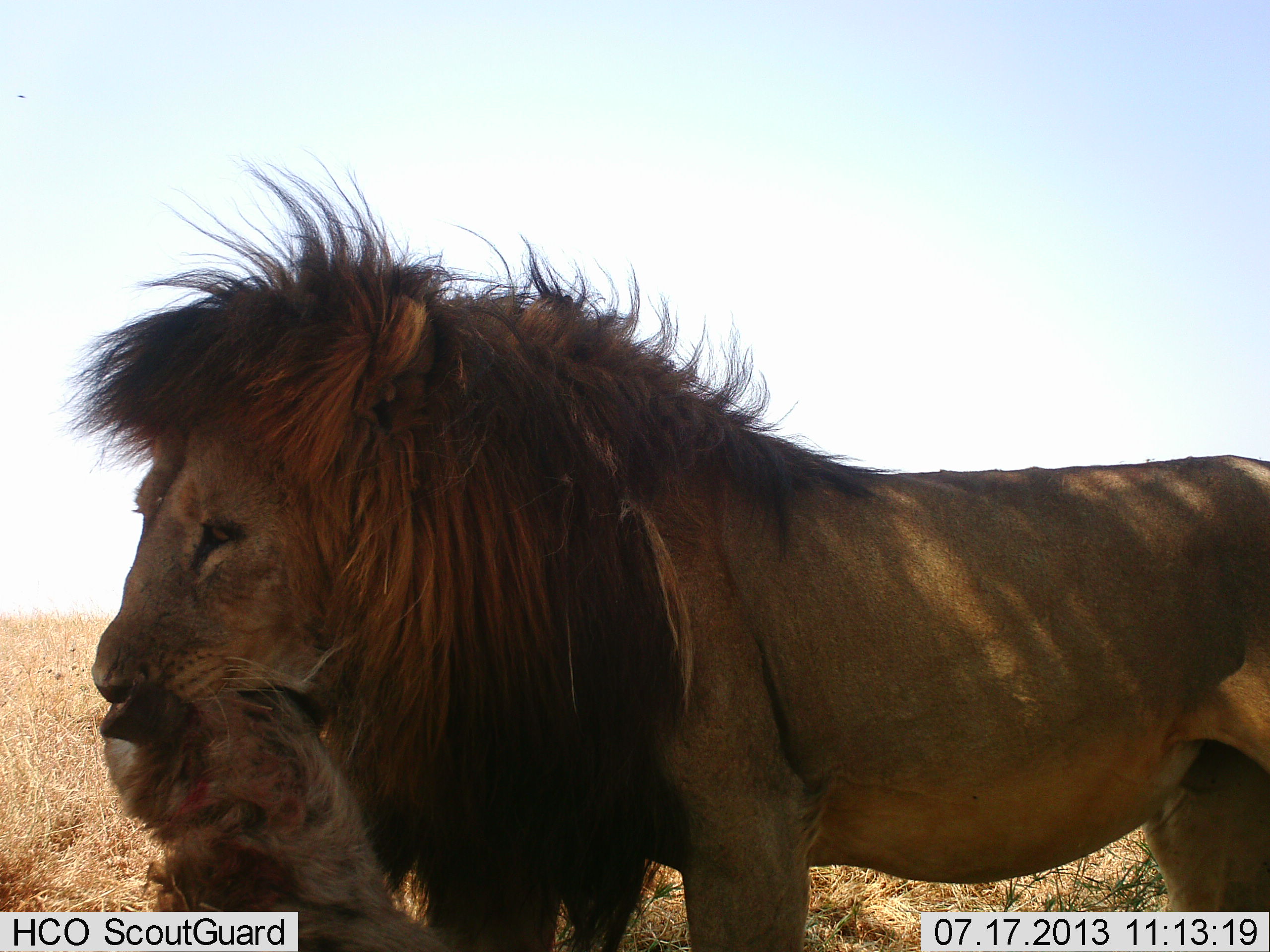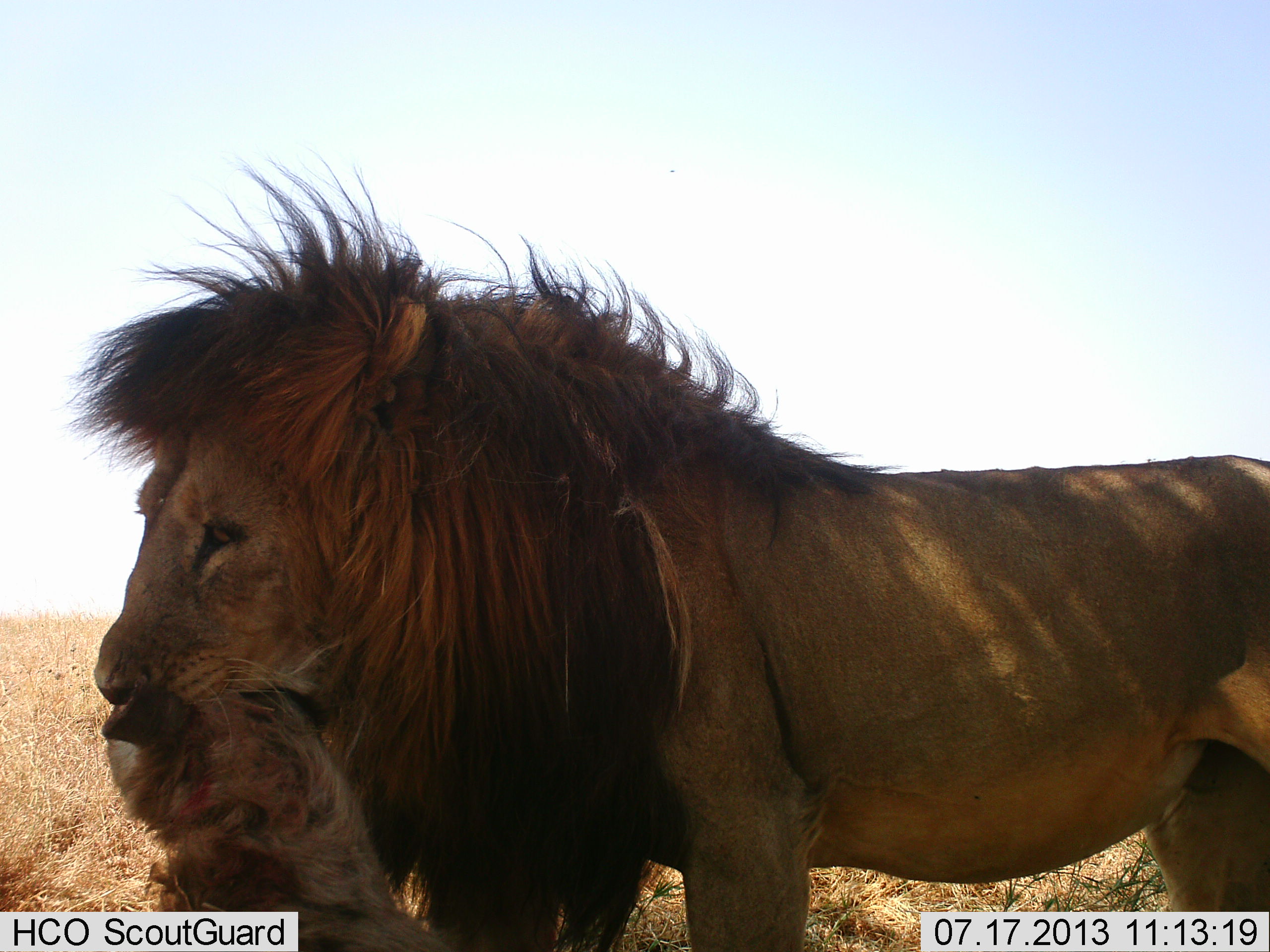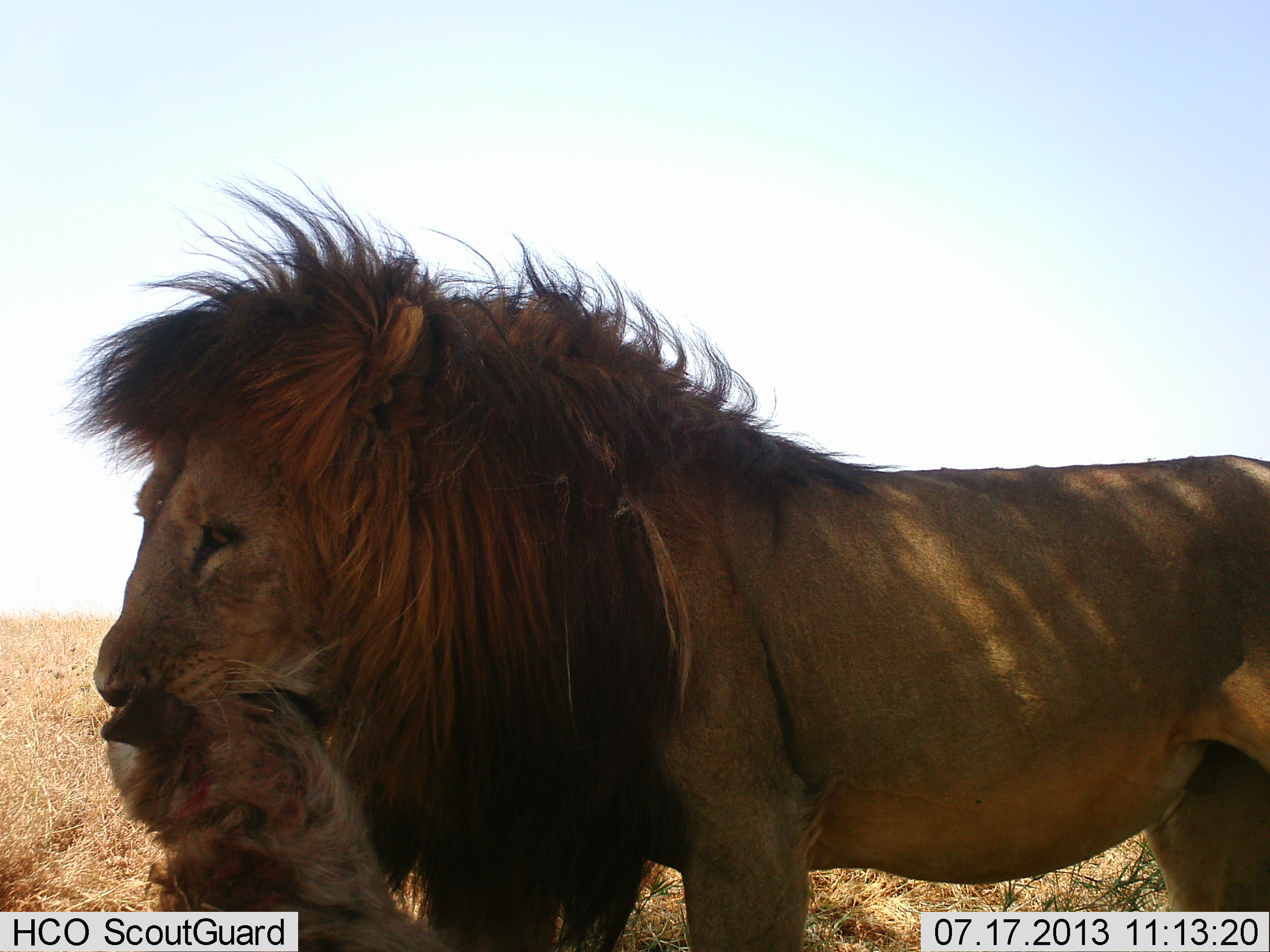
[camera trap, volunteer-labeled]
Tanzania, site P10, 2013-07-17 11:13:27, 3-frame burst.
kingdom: Animalia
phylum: Chordata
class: Mammalia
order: Carnivora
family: Felidae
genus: Panthera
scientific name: Panthera leo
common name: lion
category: lionmale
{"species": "lionmale (lion) (Panthera leo)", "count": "1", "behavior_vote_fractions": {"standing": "50%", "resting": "0%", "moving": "9%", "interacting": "12%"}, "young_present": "0%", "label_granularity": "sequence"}